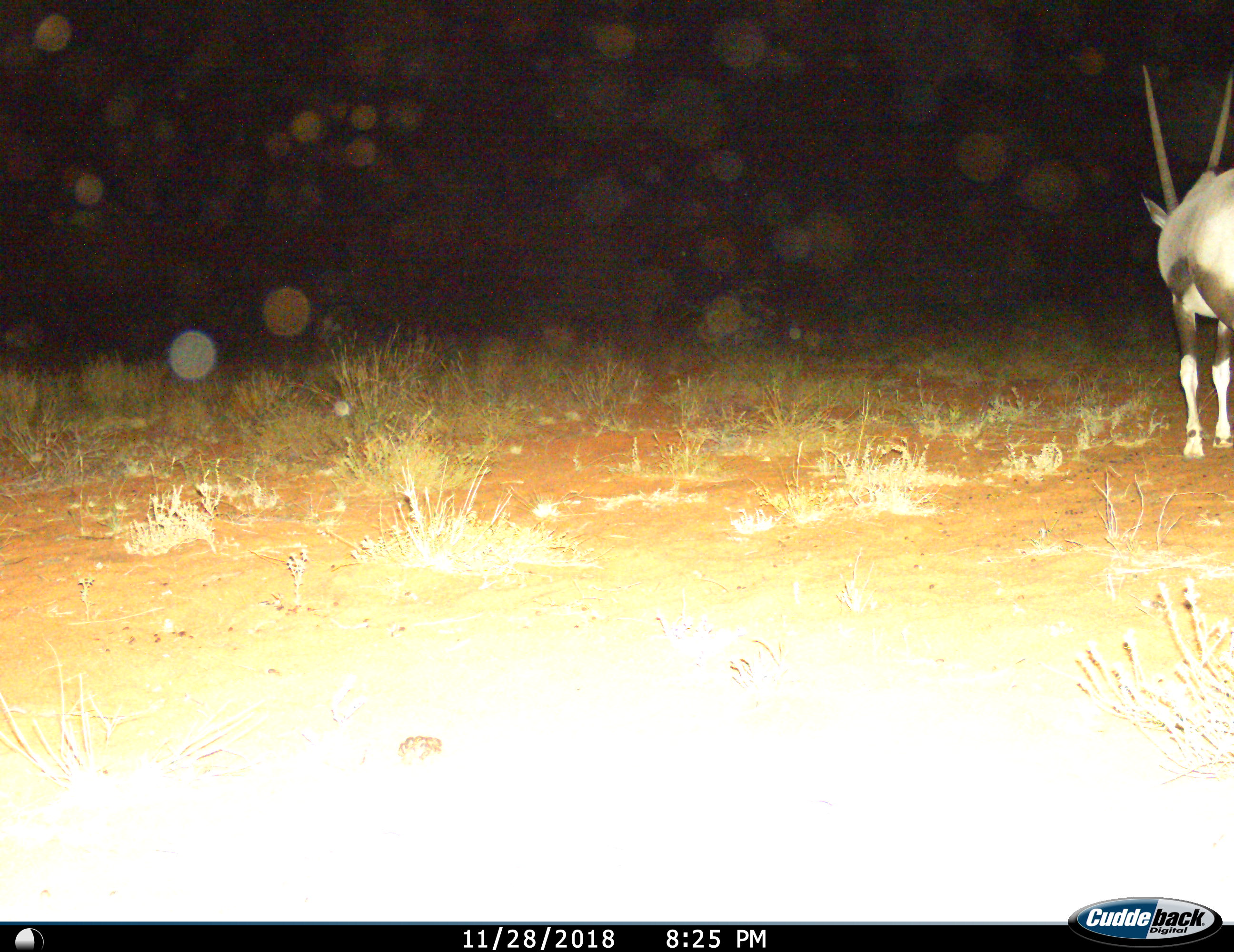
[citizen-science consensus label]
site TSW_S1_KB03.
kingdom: Animalia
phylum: Chordata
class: Mammalia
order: Artiodactyla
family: Bovidae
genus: Oryx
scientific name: Oryx gazella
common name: gemsbok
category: oryx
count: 1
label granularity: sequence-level